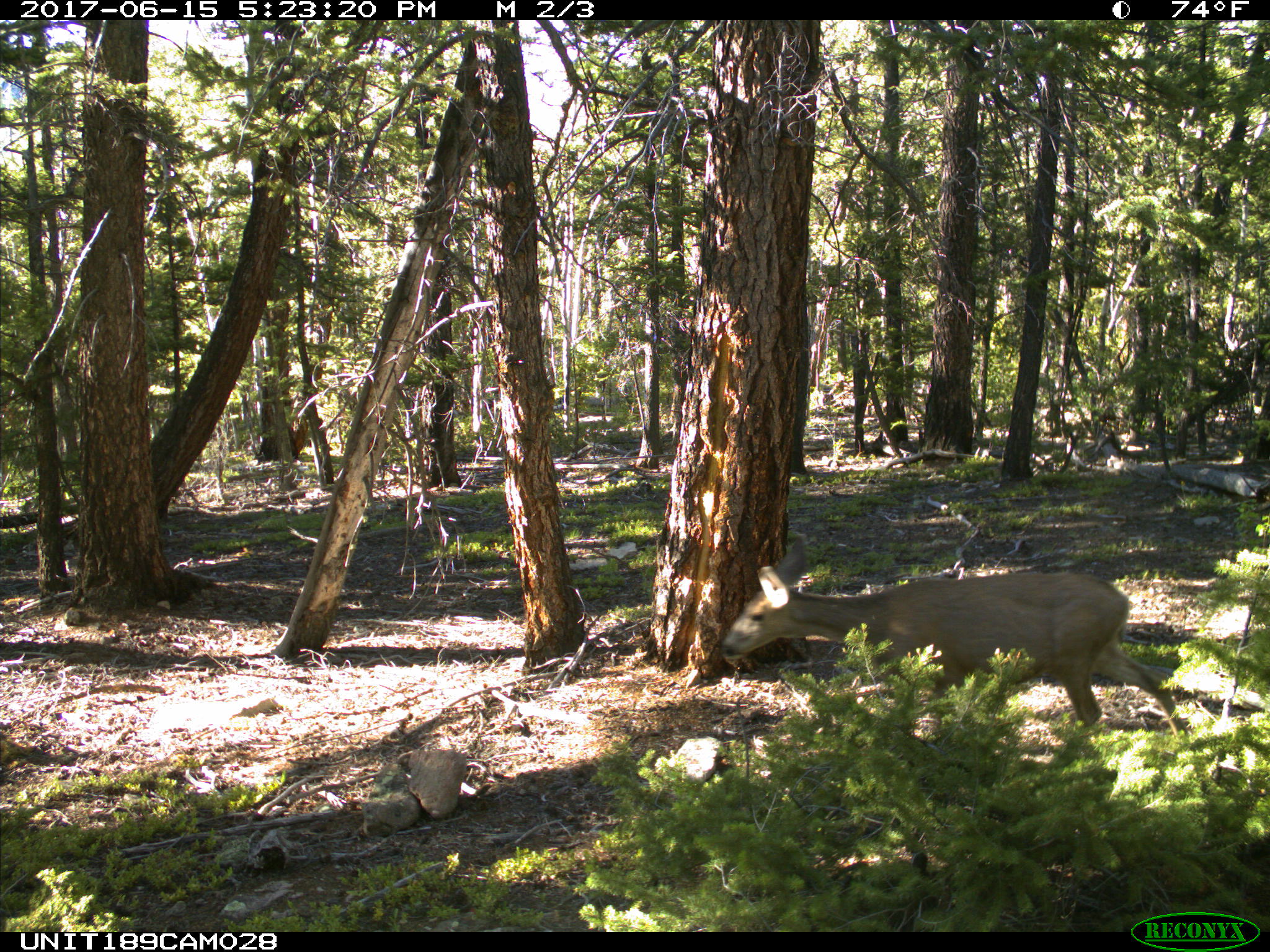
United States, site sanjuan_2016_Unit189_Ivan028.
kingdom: Animalia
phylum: Chordata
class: Mammalia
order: Artiodactyla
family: Cervidae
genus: Odocoileus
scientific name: Odocoileus hemionus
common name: mule deer